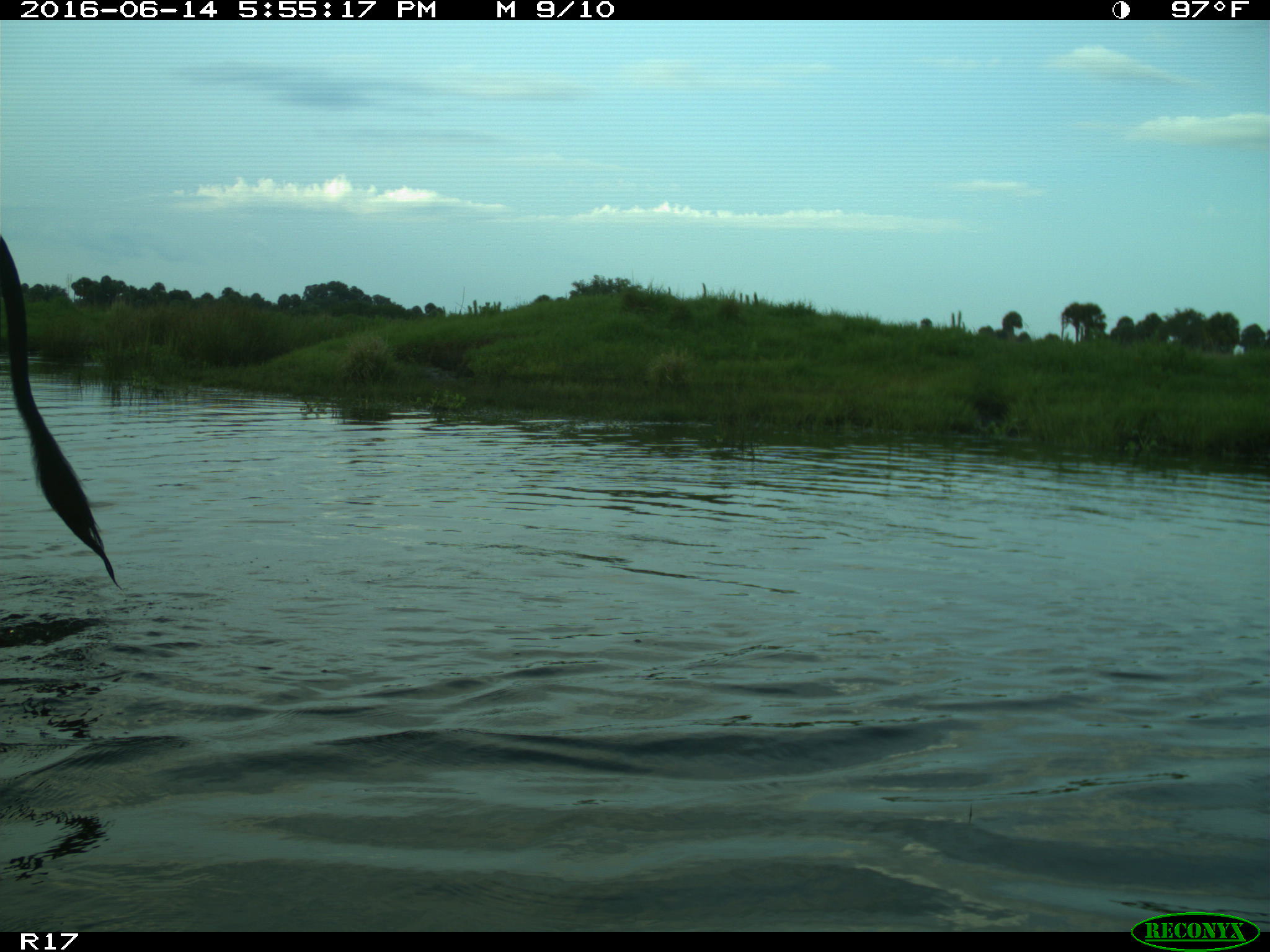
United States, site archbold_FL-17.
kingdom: Animalia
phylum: Chordata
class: Mammalia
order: Artiodactyla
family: Bovidae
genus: Bos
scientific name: Bos taurus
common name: domestic cow